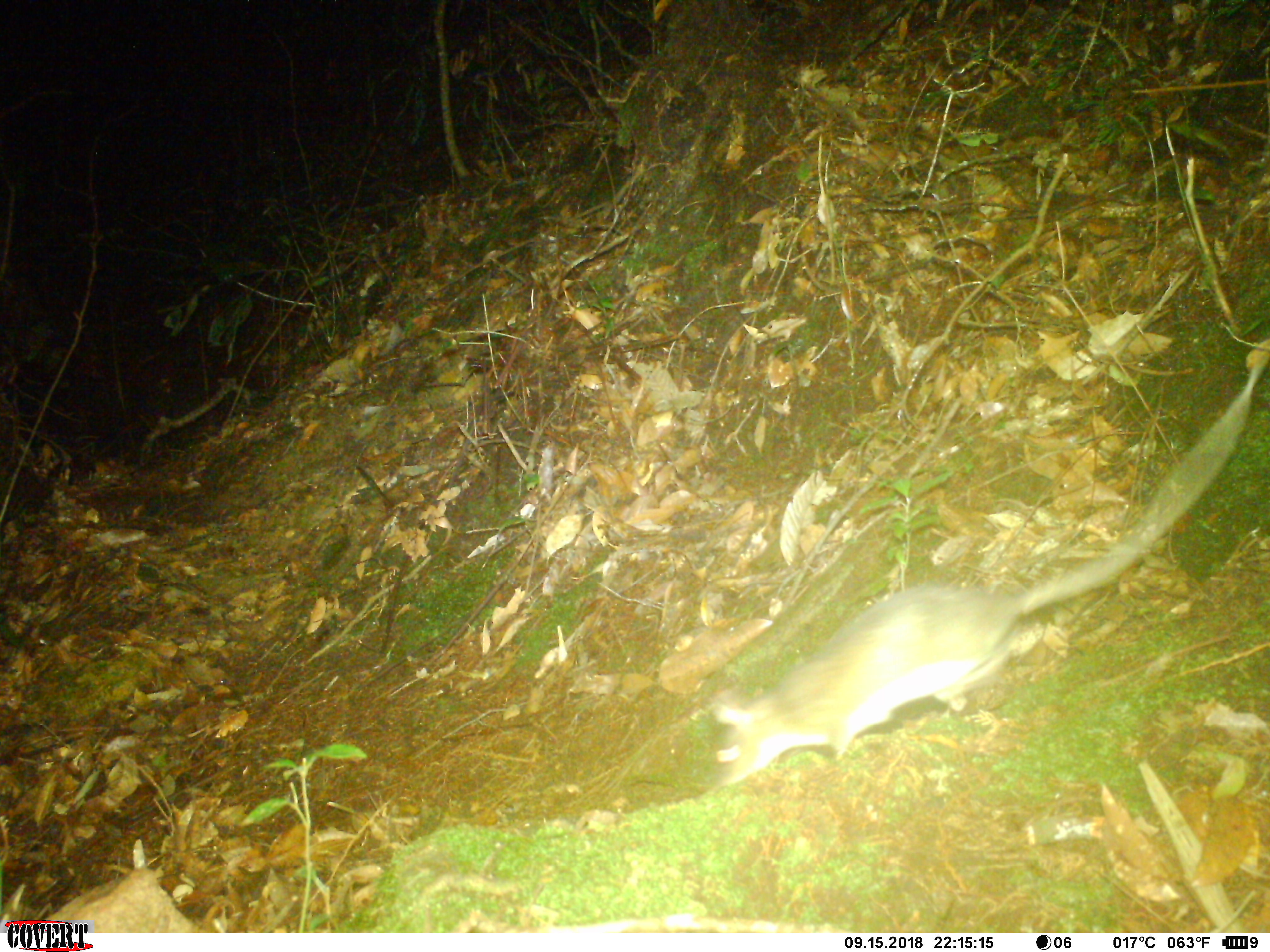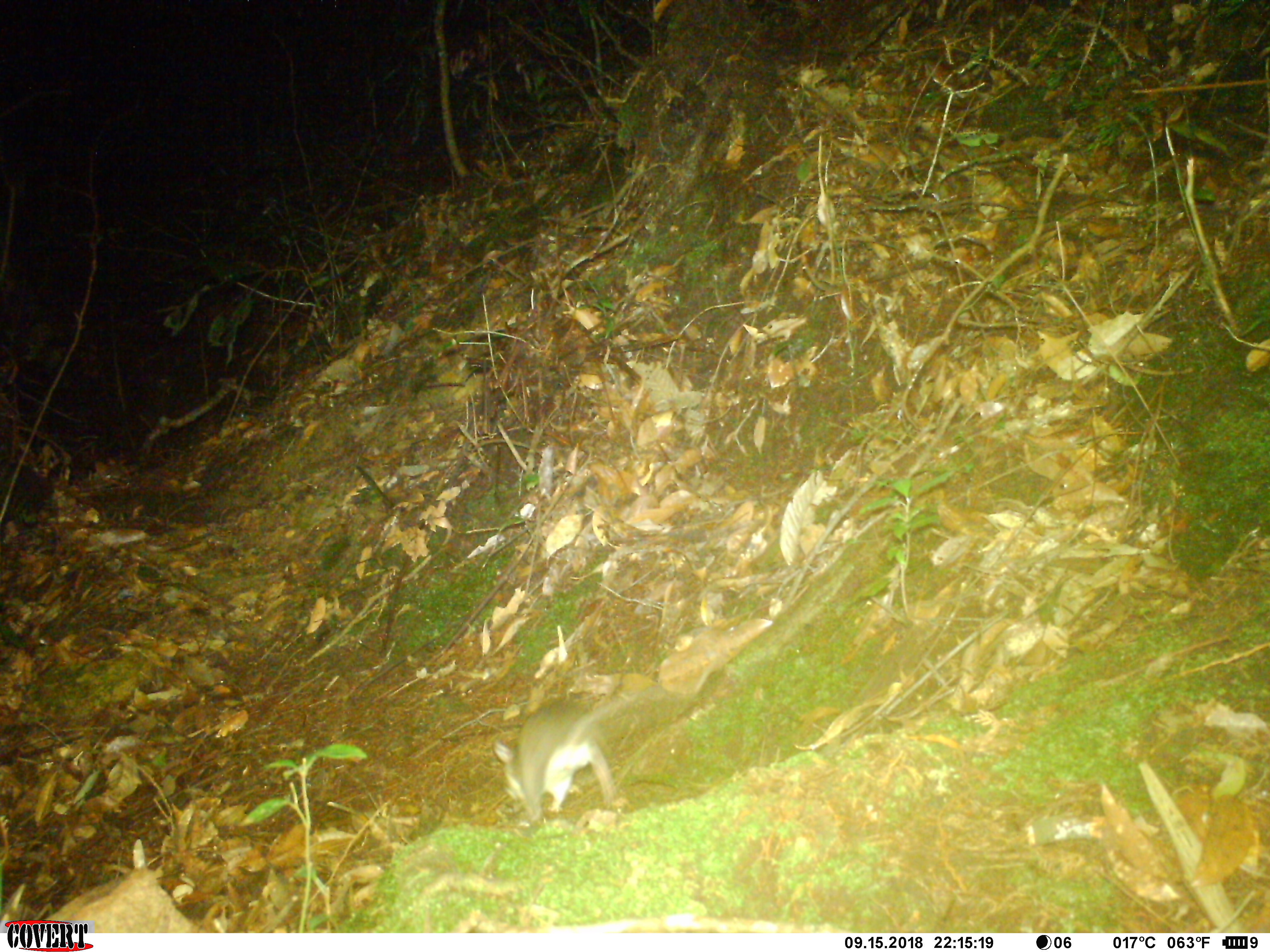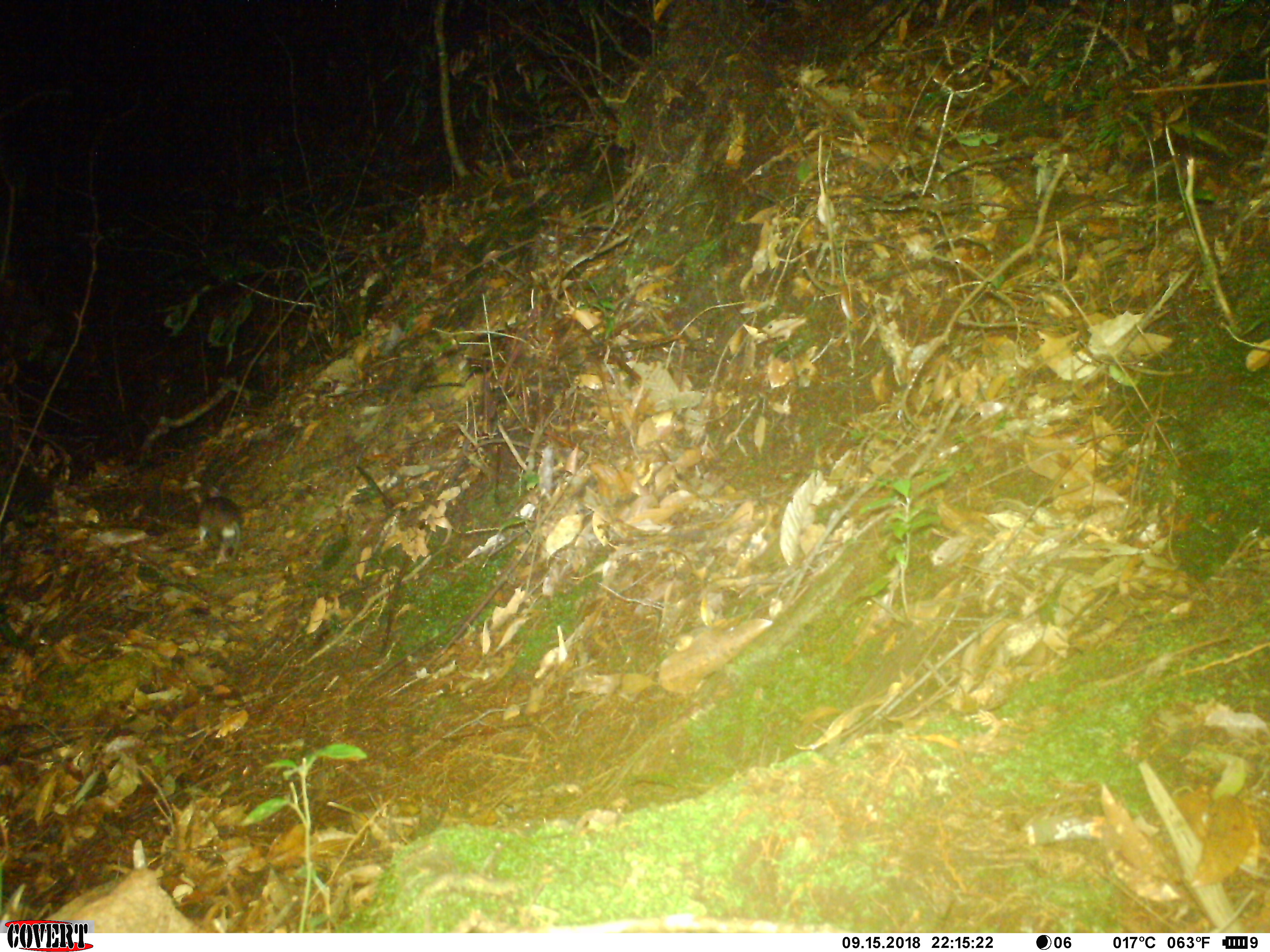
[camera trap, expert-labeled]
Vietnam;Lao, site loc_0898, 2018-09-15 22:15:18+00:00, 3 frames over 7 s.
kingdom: Animalia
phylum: Chordata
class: Mammalia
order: Rodentia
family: Muridae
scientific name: Muridae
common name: old-world mice and rats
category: unidentified murid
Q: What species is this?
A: Unidentified murid (old-world mice and rats) (Muridae).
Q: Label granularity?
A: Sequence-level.